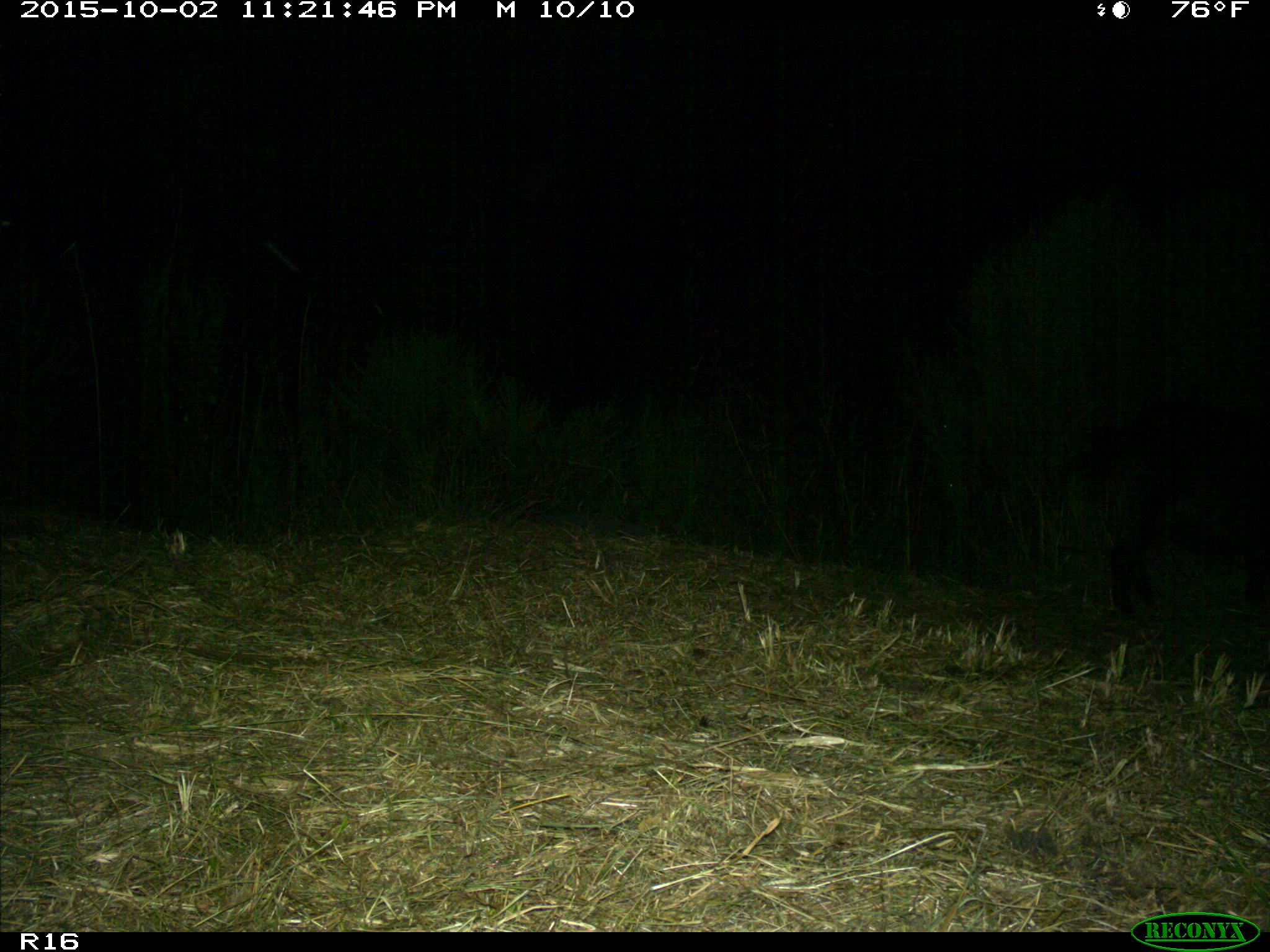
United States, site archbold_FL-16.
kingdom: Animalia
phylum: Chordata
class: Mammalia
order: Artiodactyla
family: Suidae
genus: Sus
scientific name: Sus scrofa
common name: wild boar